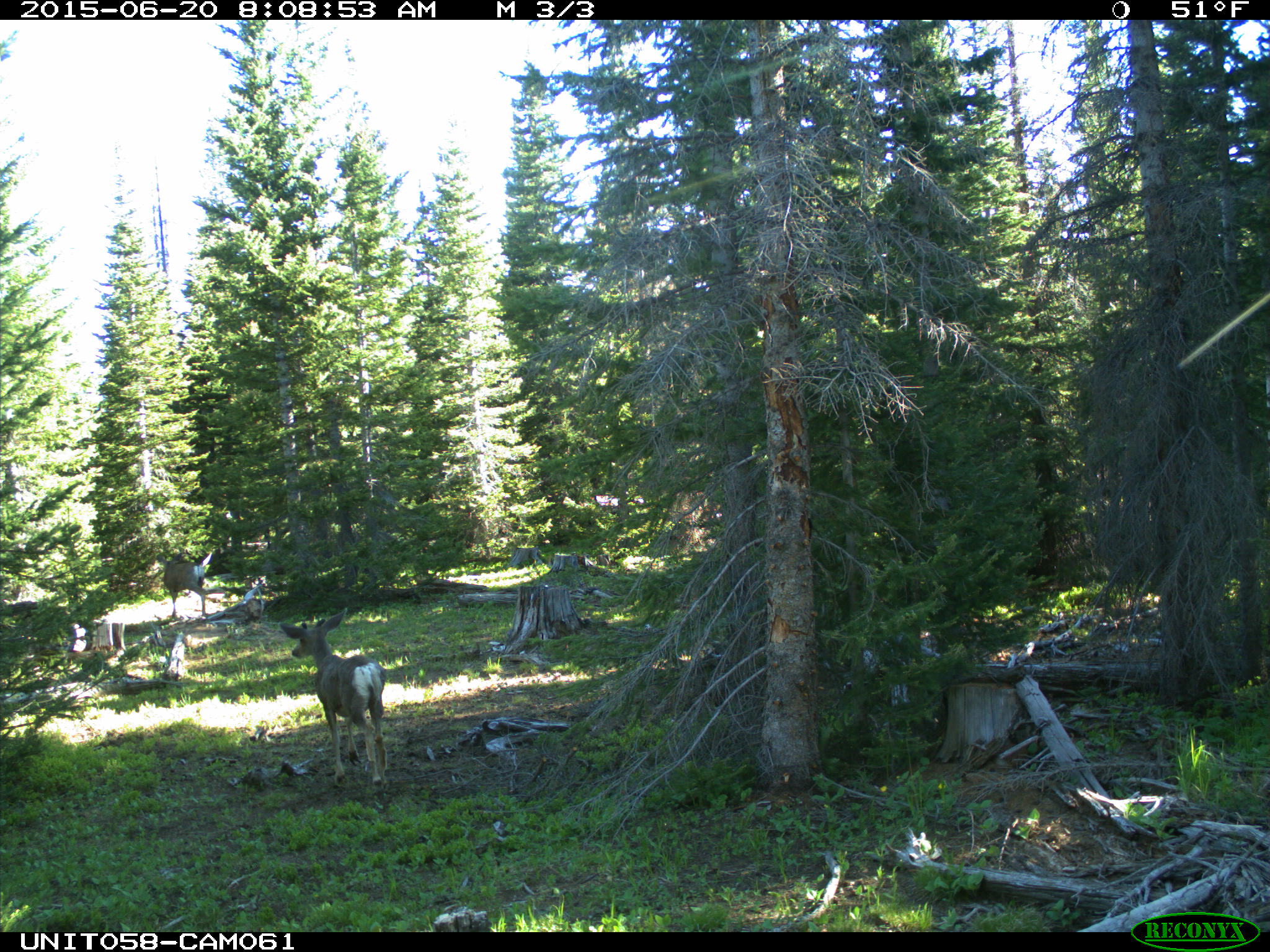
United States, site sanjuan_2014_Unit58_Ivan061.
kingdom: Animalia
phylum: Chordata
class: Mammalia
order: Artiodactyla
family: Cervidae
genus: Odocoileus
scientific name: Odocoileus hemionus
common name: mule deer